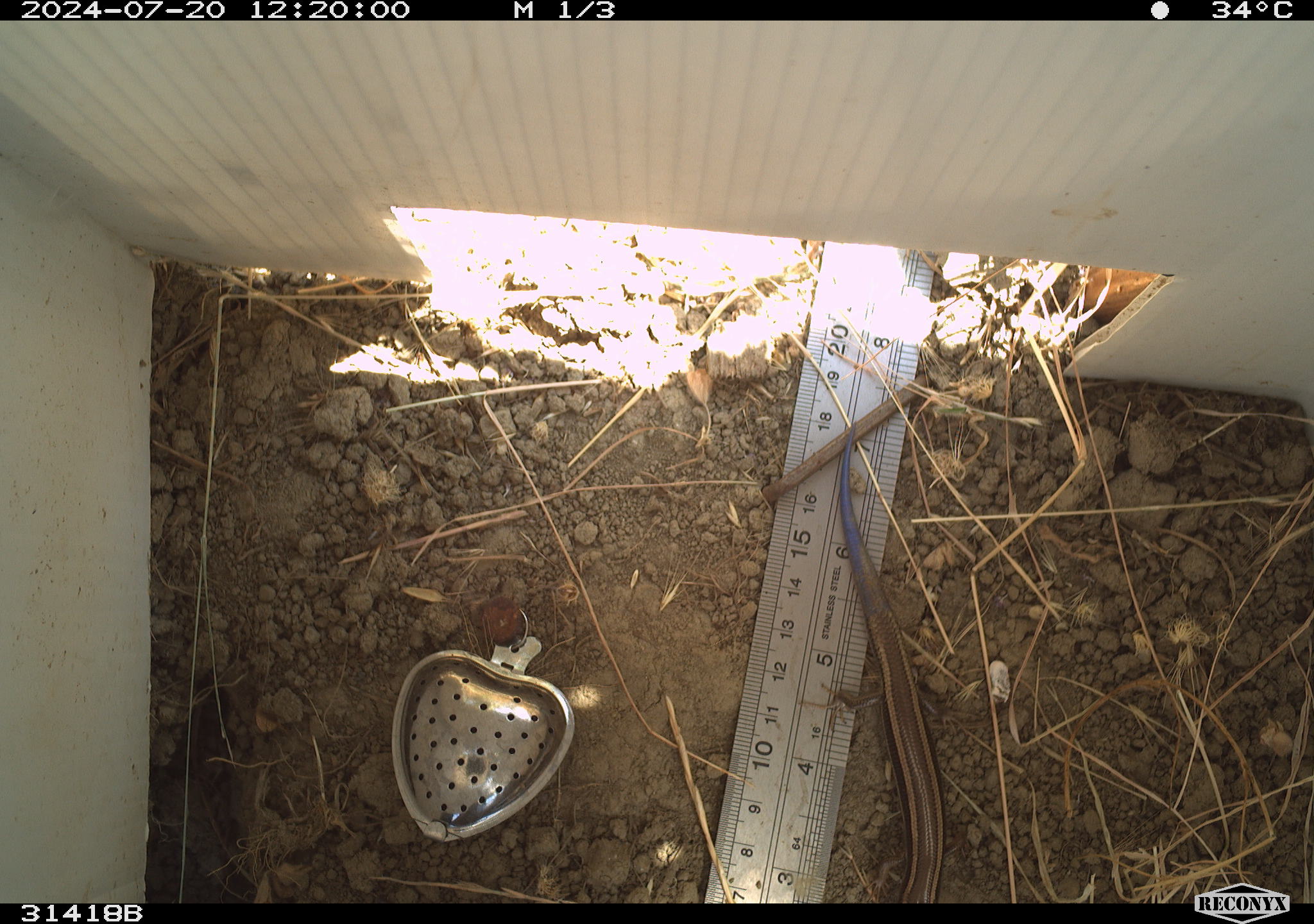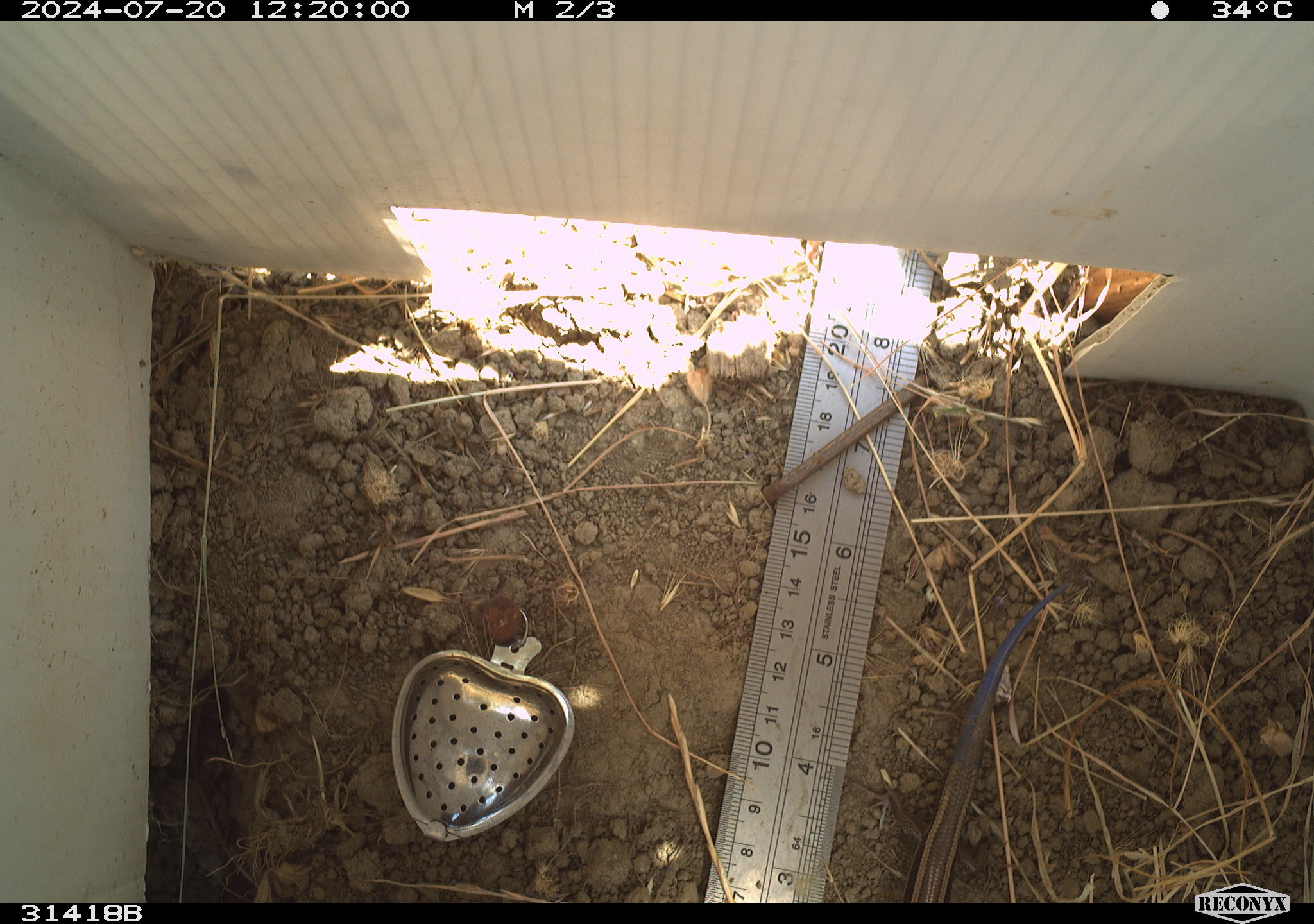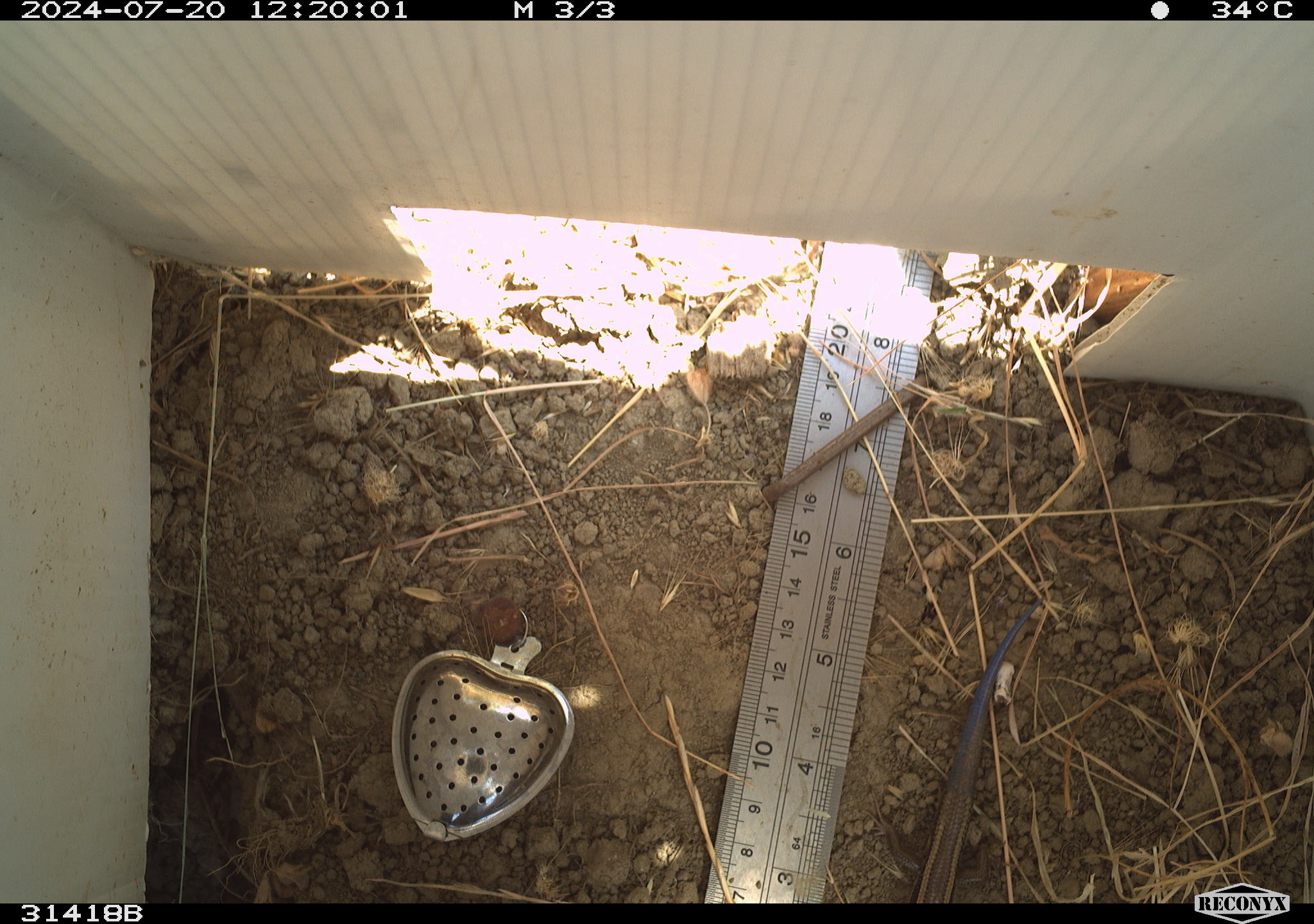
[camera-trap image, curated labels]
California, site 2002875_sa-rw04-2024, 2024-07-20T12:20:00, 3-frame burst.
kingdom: Animalia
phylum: Chordata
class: Reptilia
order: Squamata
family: Scincidae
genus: Plestiodon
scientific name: Plestiodon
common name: blue-tailed skinks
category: plestiodon species